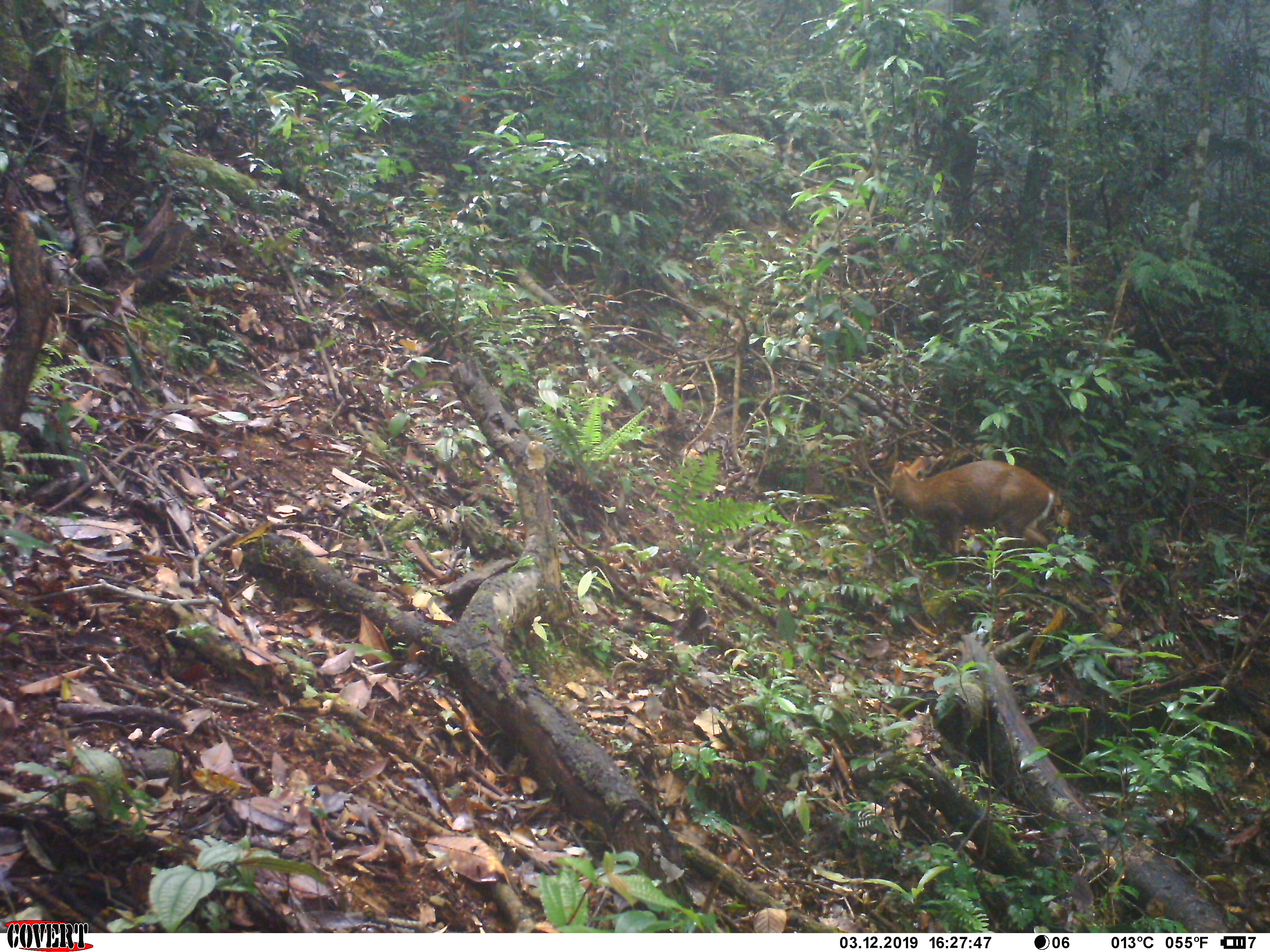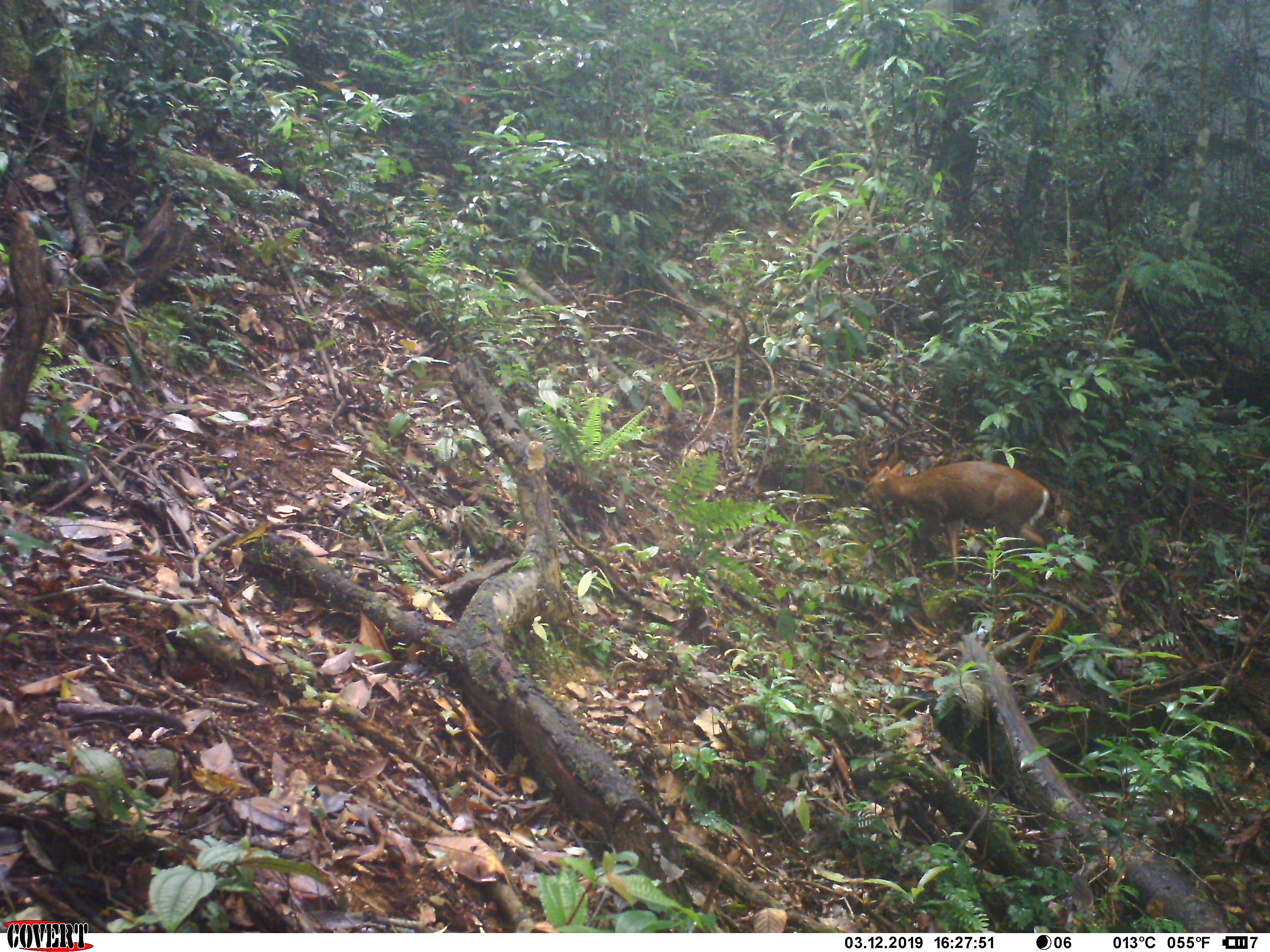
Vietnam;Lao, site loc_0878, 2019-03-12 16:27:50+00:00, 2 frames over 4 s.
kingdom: Animalia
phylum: Chordata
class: Mammalia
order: Artiodactyla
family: Cervidae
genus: Muntiacus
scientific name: Muntiacus rooseveltorum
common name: roosevelt's muntjac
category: roosevelts muntjac group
Roosevelts muntjac group (roosevelt's muntjac) (Muntiacus rooseveltorum). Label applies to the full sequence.